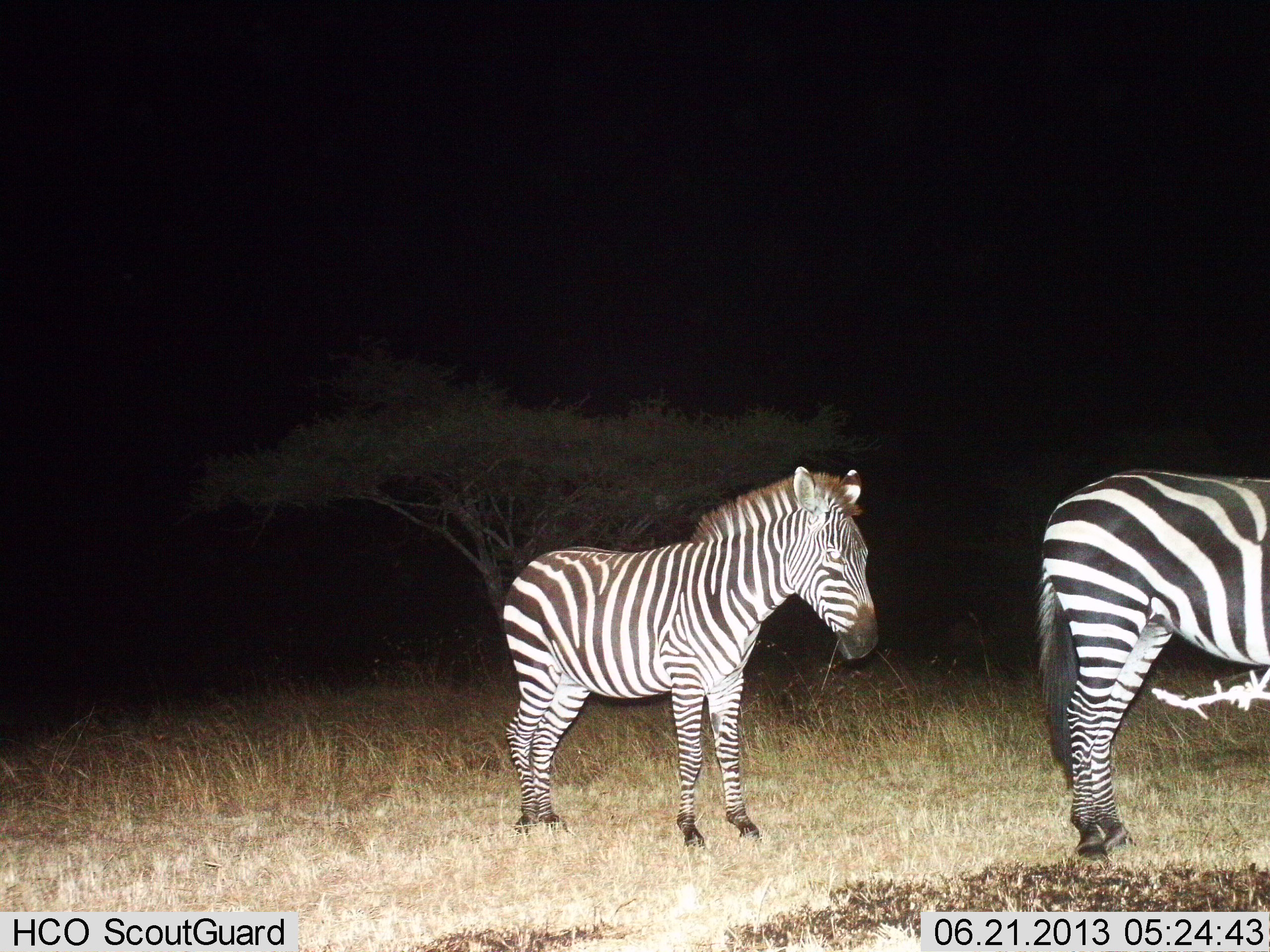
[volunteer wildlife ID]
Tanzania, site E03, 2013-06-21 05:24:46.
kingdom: Animalia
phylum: Chordata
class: Mammalia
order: Perissodactyla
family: Equidae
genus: Equus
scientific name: Equus quagga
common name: plains zebra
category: zebra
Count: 2.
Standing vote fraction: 90%.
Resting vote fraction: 0%.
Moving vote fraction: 10%.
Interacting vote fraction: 0%.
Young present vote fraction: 10%.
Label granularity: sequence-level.